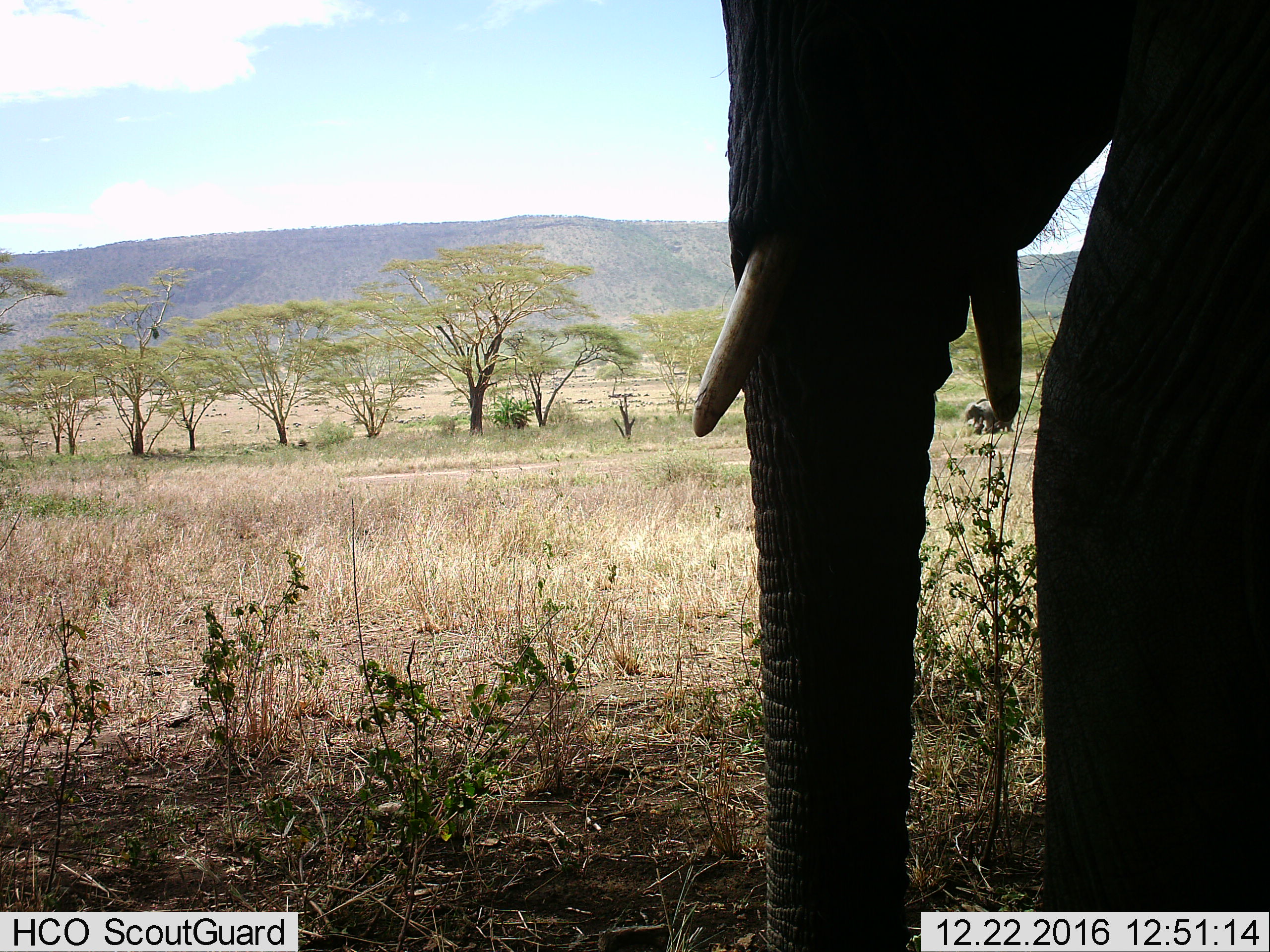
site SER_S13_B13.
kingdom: Animalia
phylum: Chordata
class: Mammalia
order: Proboscidea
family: Elephantidae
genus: Loxodonta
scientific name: Loxodonta africana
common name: african bush elephant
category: elephant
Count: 1.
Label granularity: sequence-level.